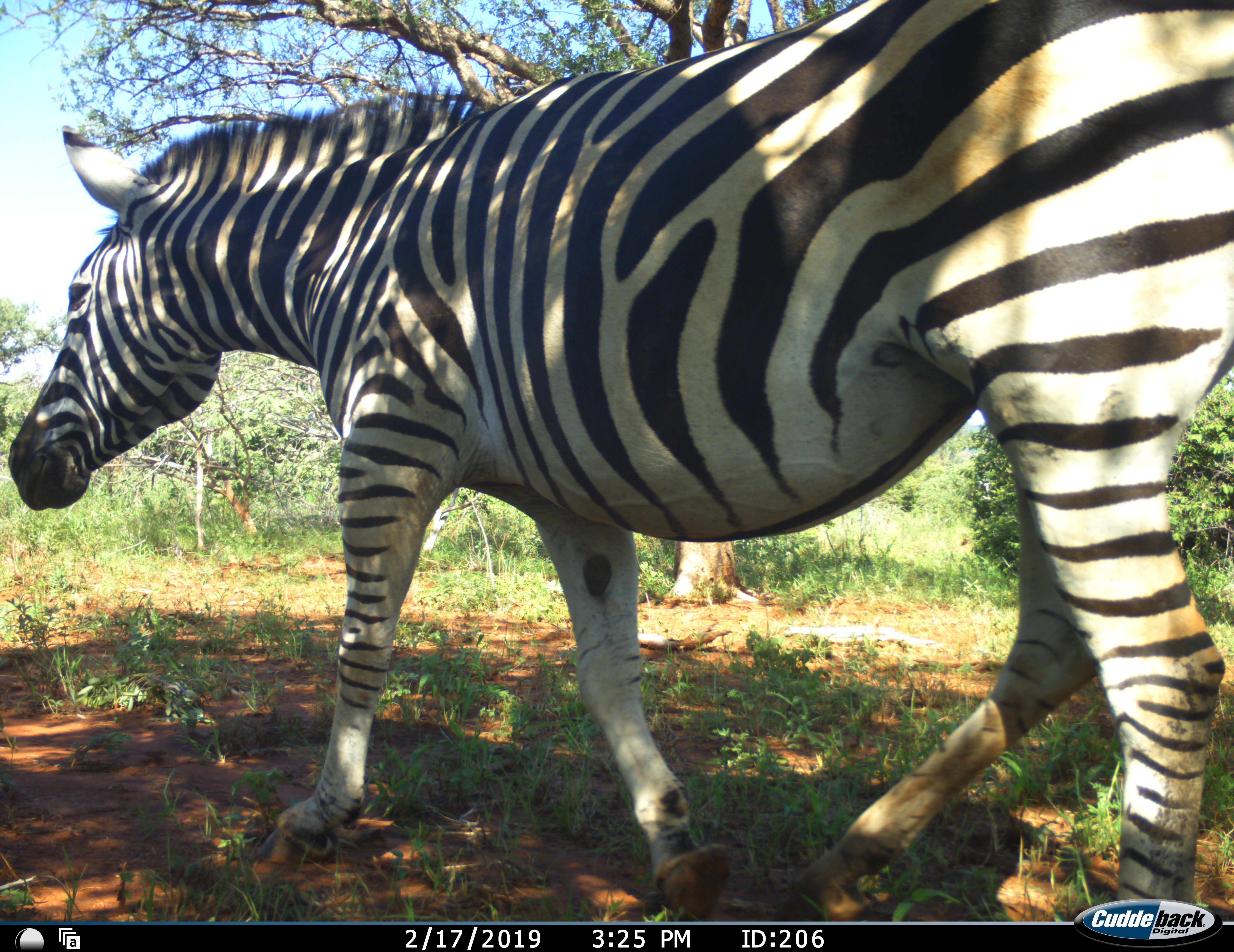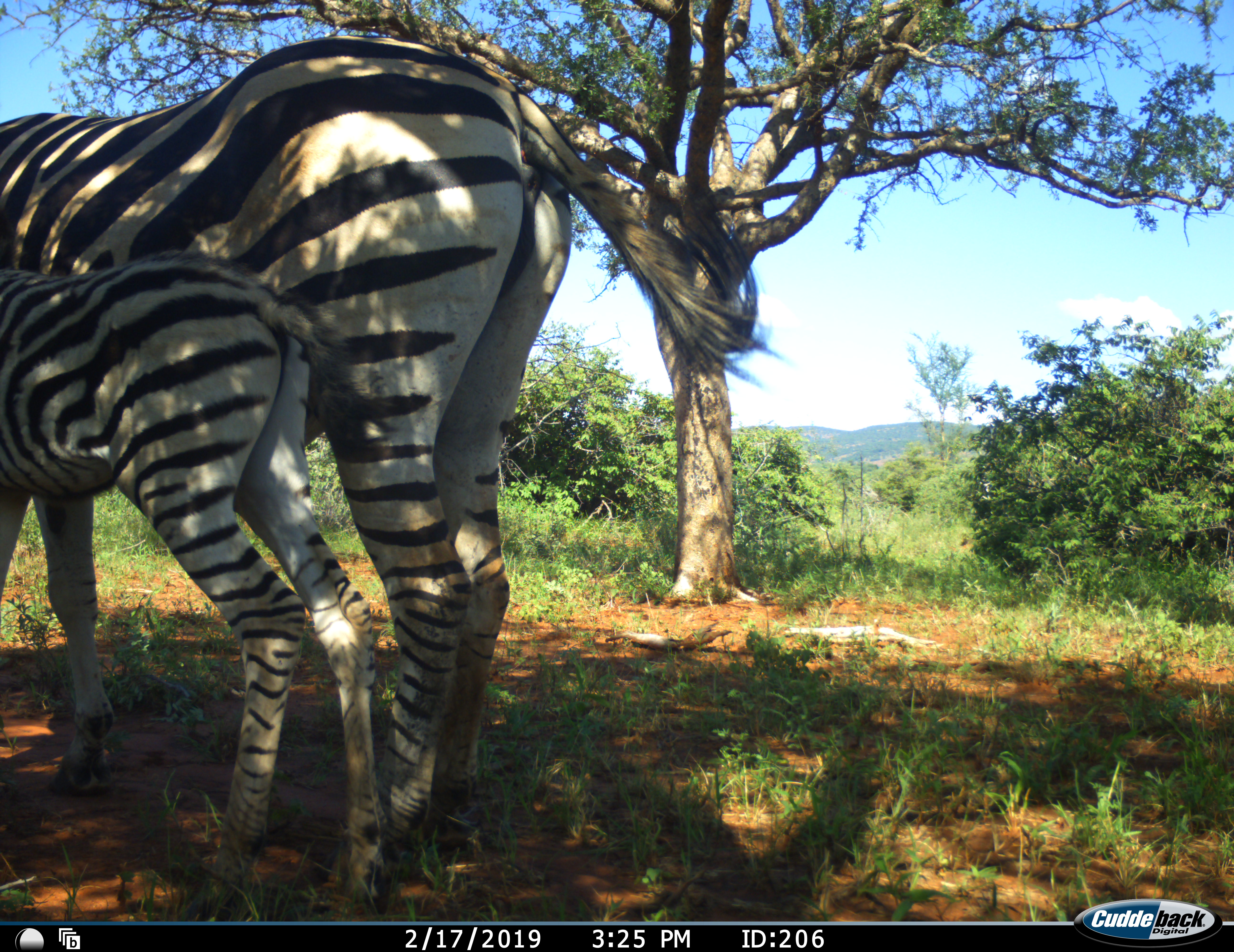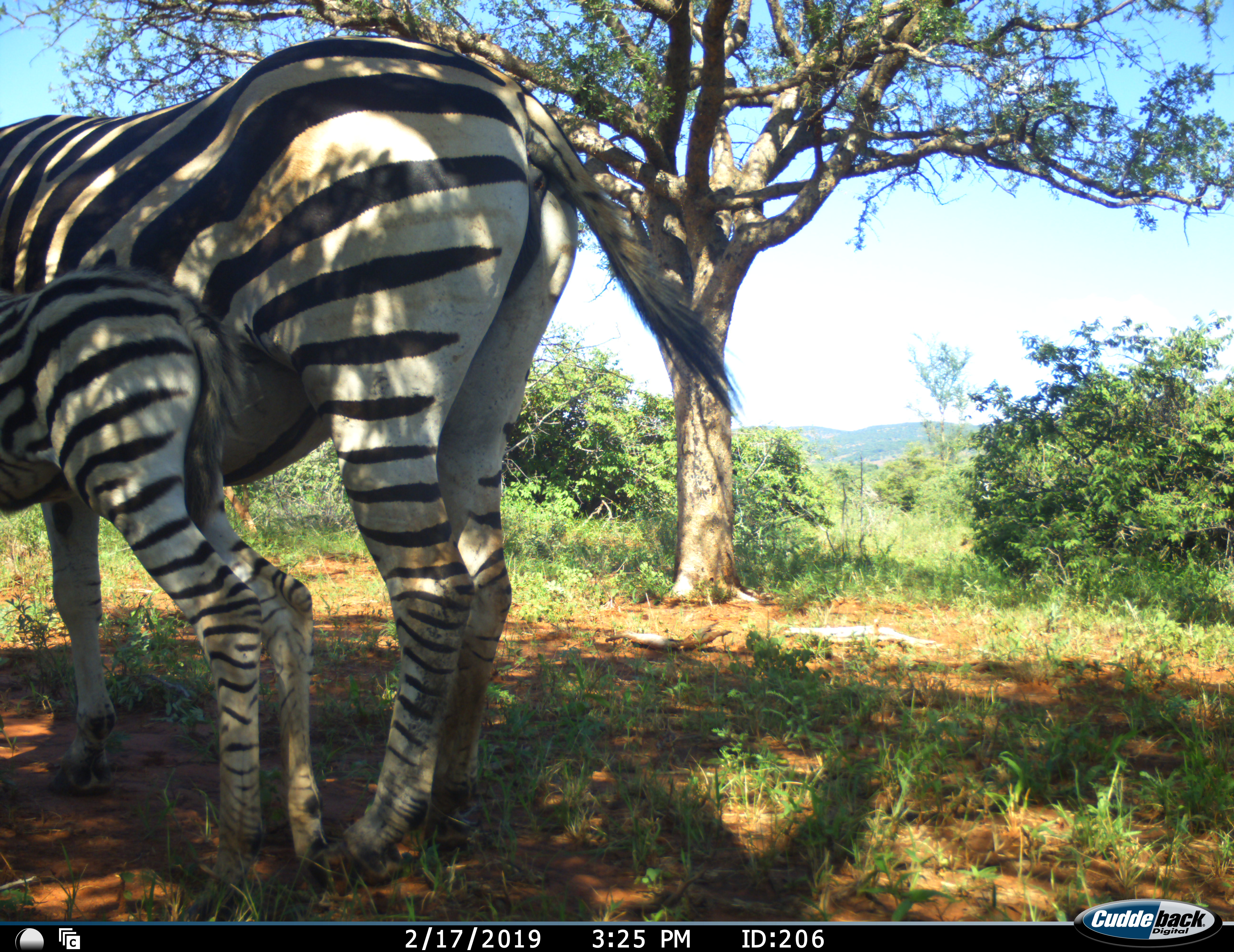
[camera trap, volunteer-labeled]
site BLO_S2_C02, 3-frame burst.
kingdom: Animalia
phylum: Chordata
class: Mammalia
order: Perissodactyla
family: Equidae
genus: Equus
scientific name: Equus quagga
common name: plains zebra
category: zebraplains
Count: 2.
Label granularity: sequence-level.